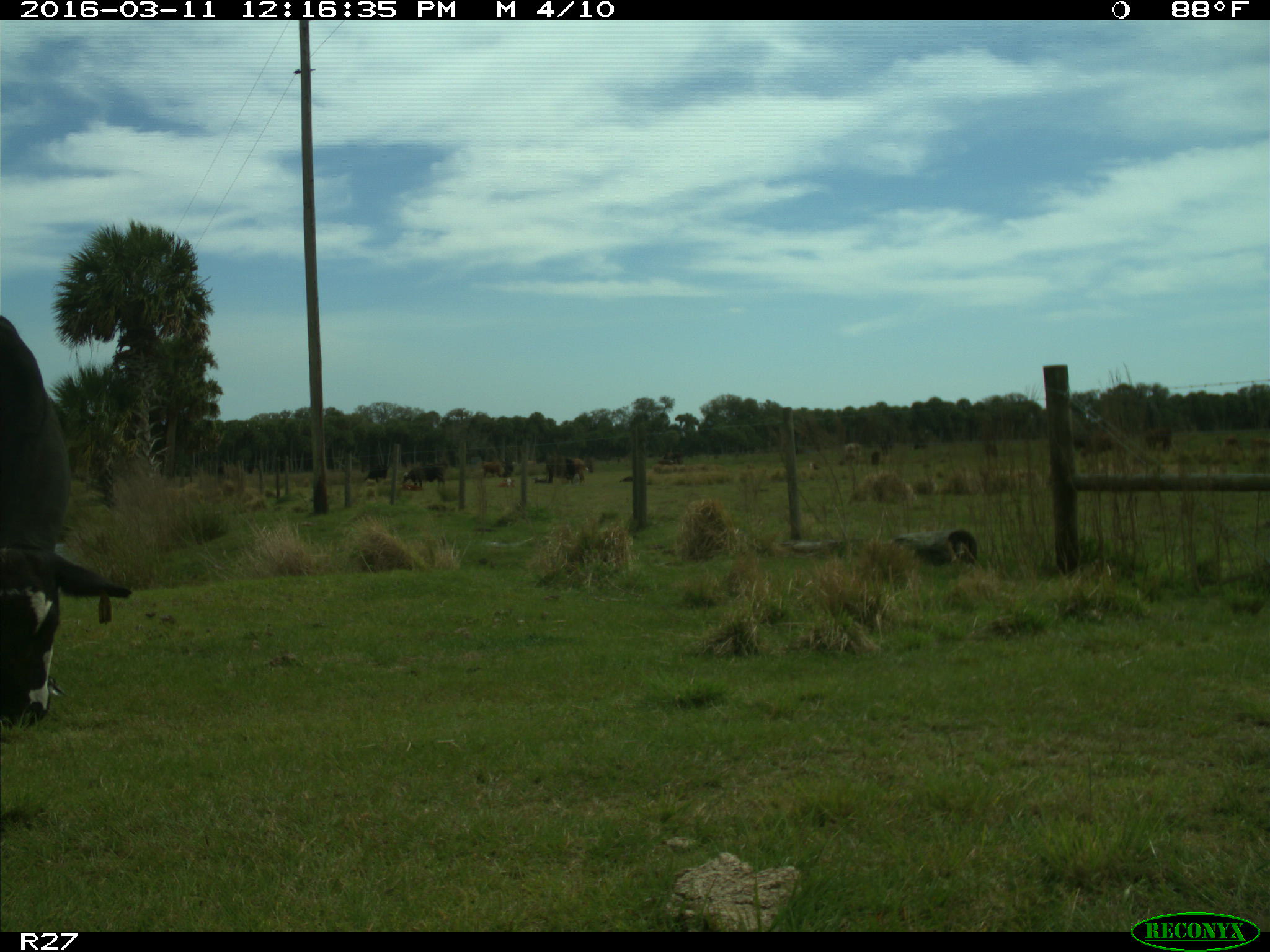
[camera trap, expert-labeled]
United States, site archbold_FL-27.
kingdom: Animalia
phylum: Chordata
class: Mammalia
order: Artiodactyla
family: Bovidae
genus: Bos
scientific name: Bos taurus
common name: domestic cow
Bos taurus (domestic cow).